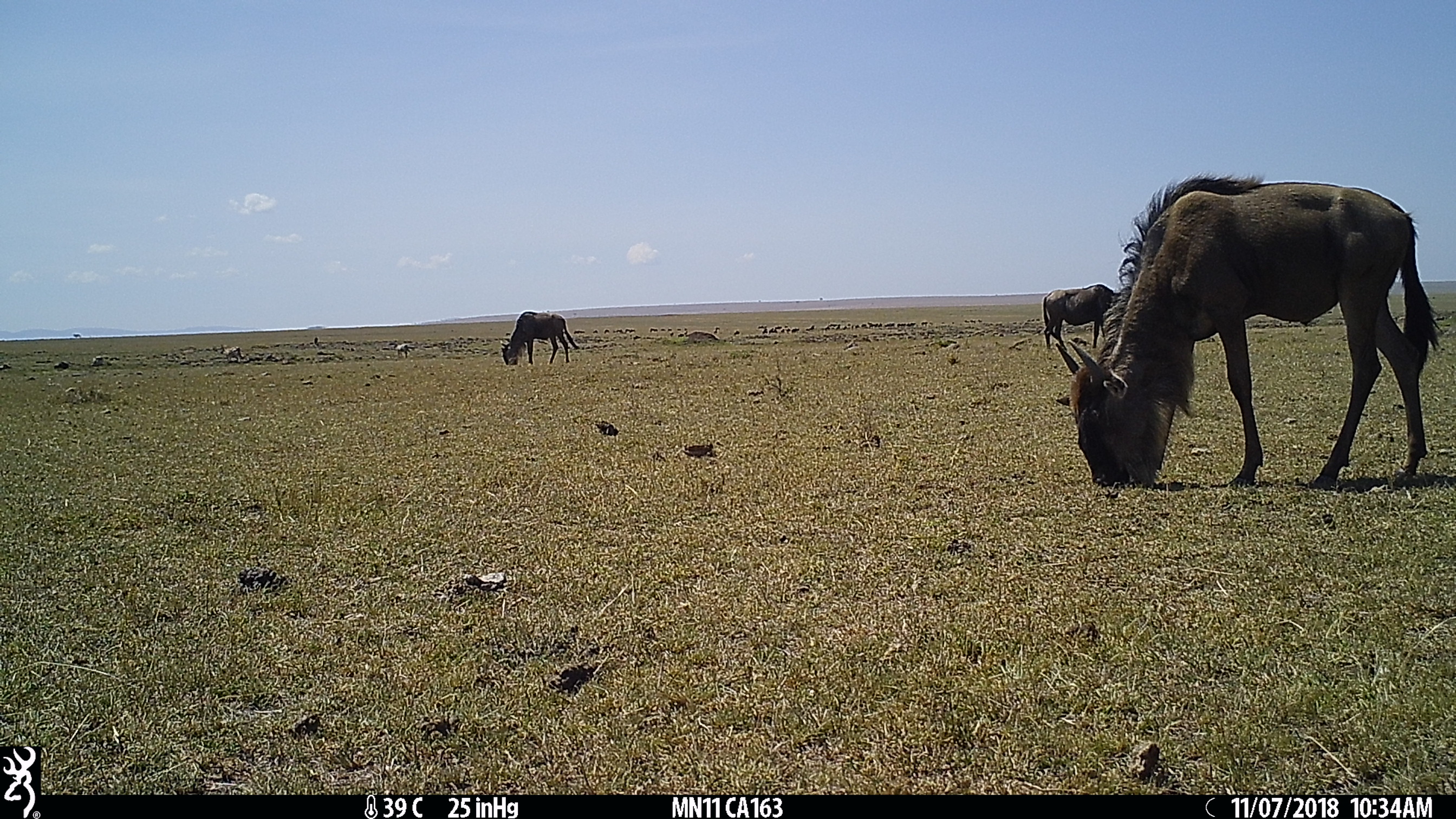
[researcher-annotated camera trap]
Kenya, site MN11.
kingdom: Animalia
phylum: Chordata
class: Mammalia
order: Artiodactyla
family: Bovidae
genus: Connochaetes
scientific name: Connochaetes taurinus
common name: blue wildebeest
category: wildebeest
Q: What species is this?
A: Wildebeest (blue wildebeest) (Connochaetes taurinus).